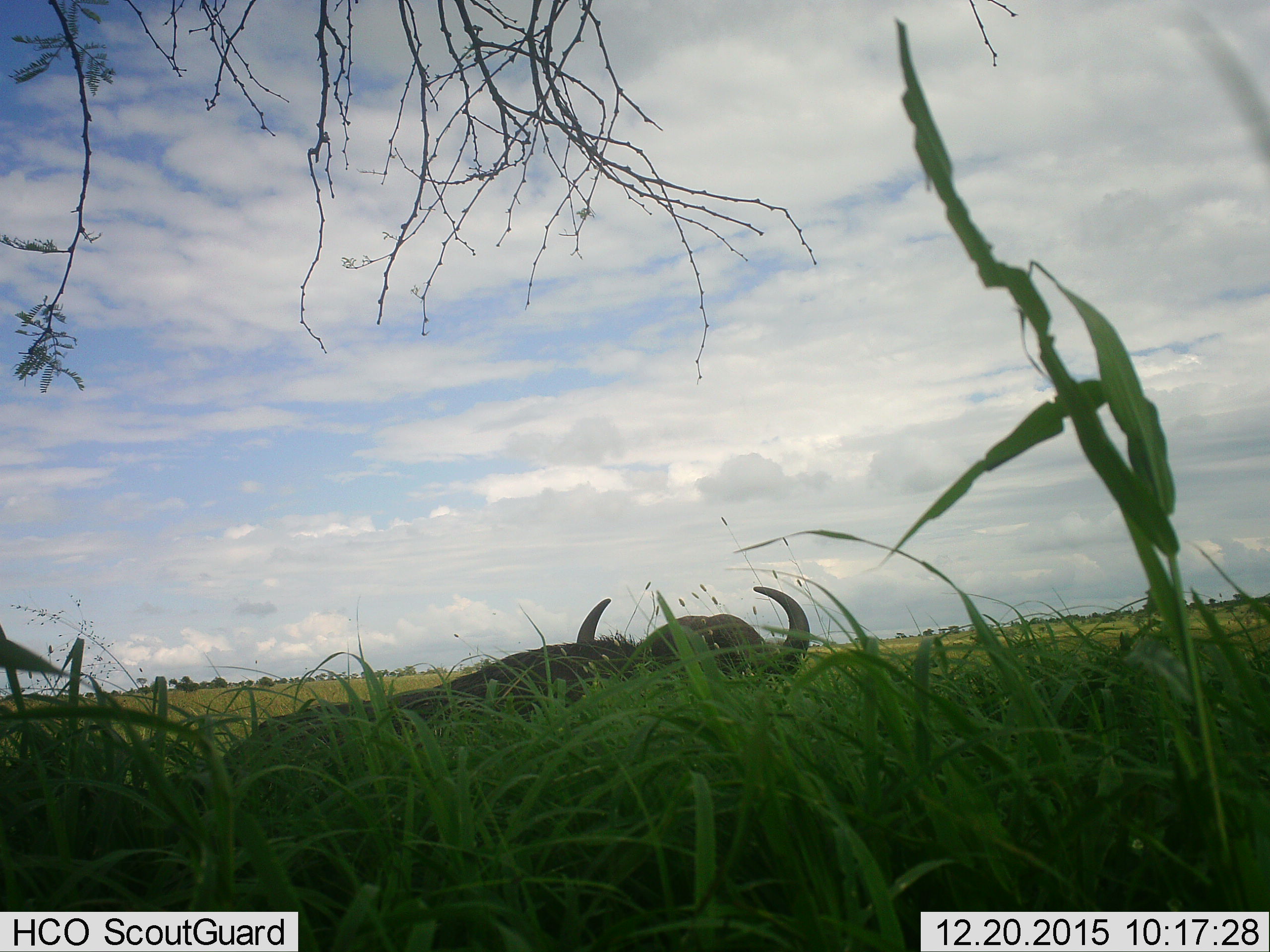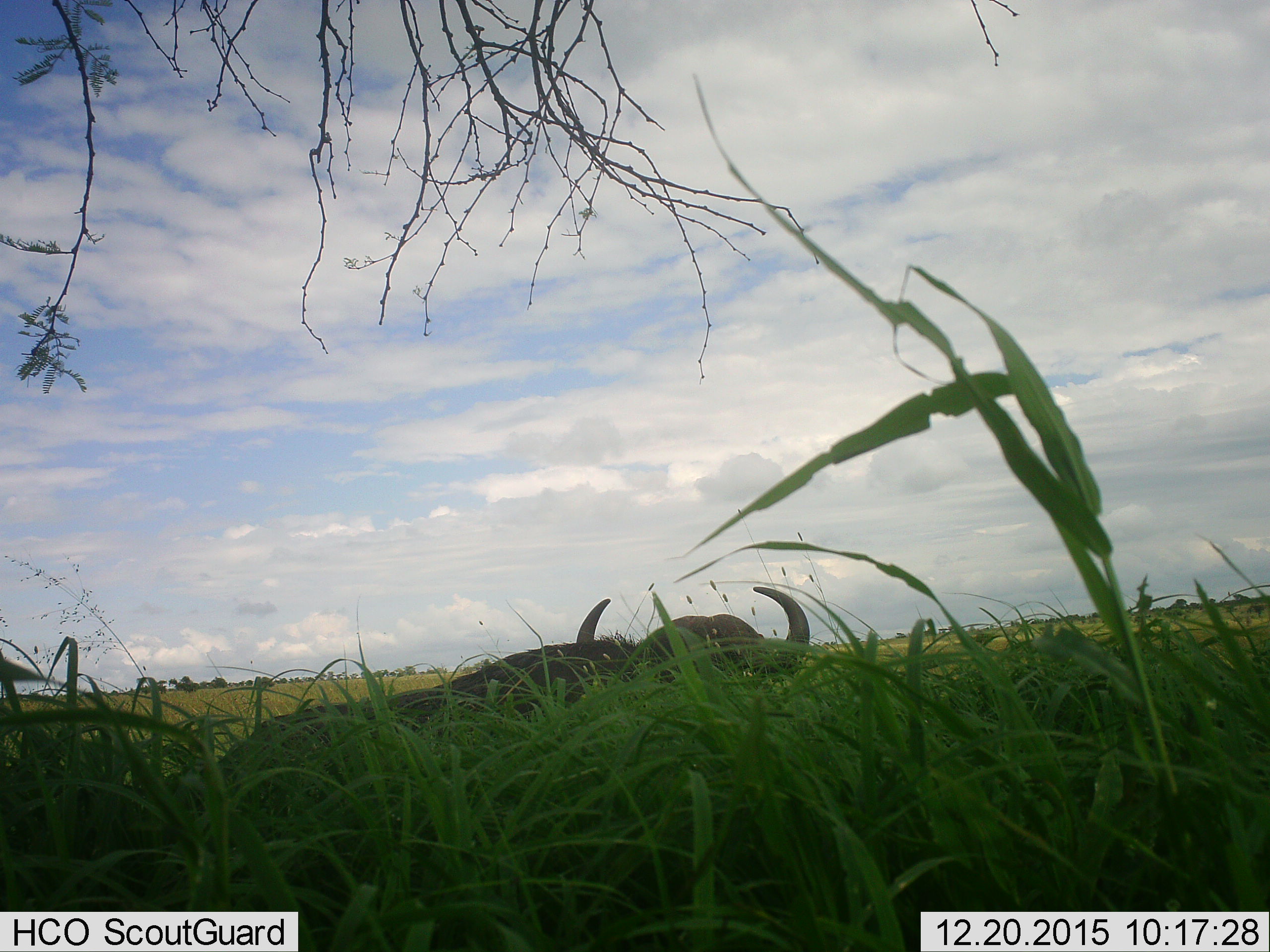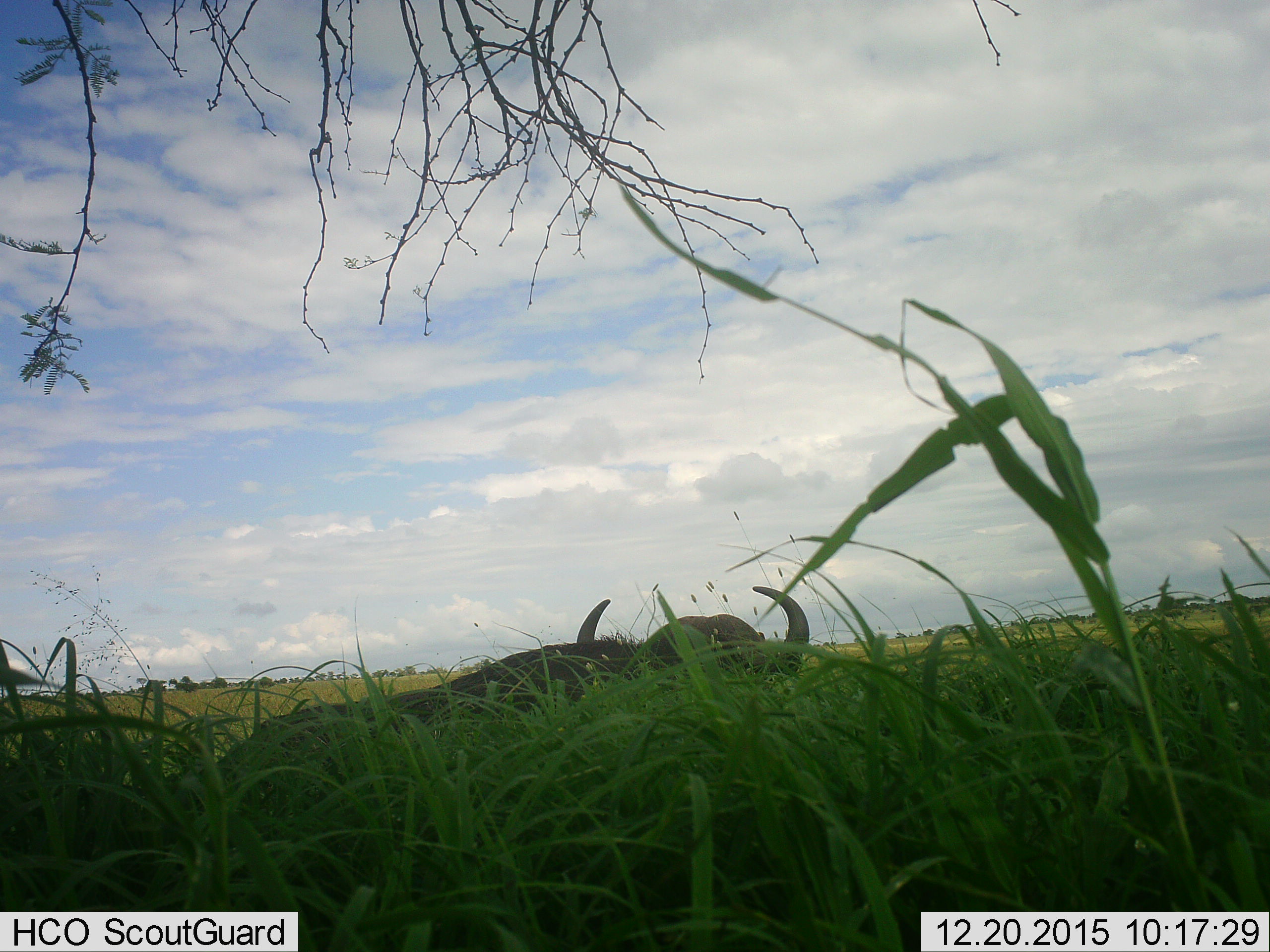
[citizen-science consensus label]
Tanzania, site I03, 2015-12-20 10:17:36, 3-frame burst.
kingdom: Animalia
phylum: Chordata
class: Mammalia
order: Artiodactyla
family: Bovidae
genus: Syncerus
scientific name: Syncerus caffer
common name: cape buffalo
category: buffalo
Buffalo (cape buffalo) (Syncerus caffer), count 1. Behavior (volunteer vote fractions): standing 33%, resting 67%, moving 0%, interacting 0%. Young present (vote fraction): 0%. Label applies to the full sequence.